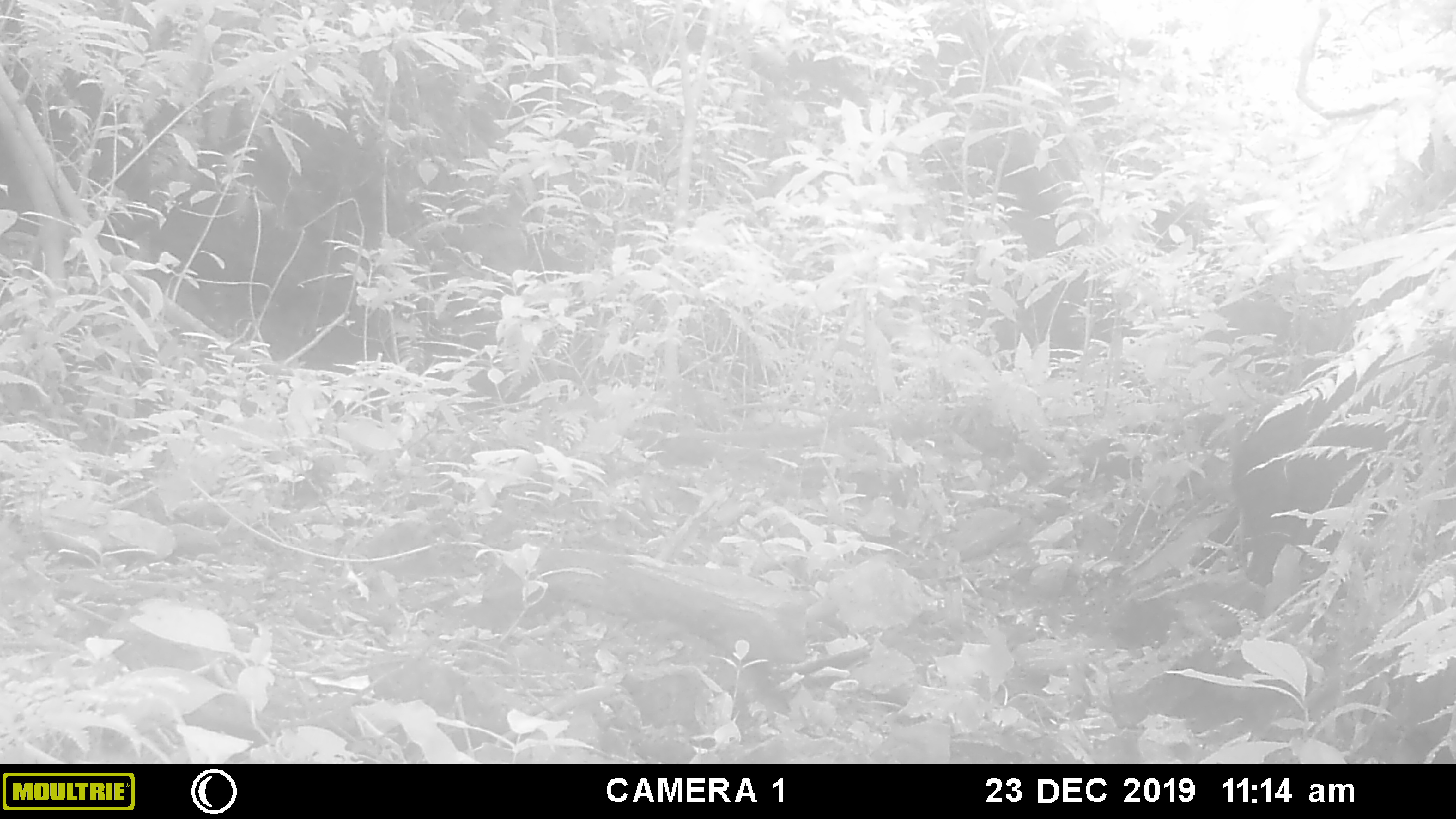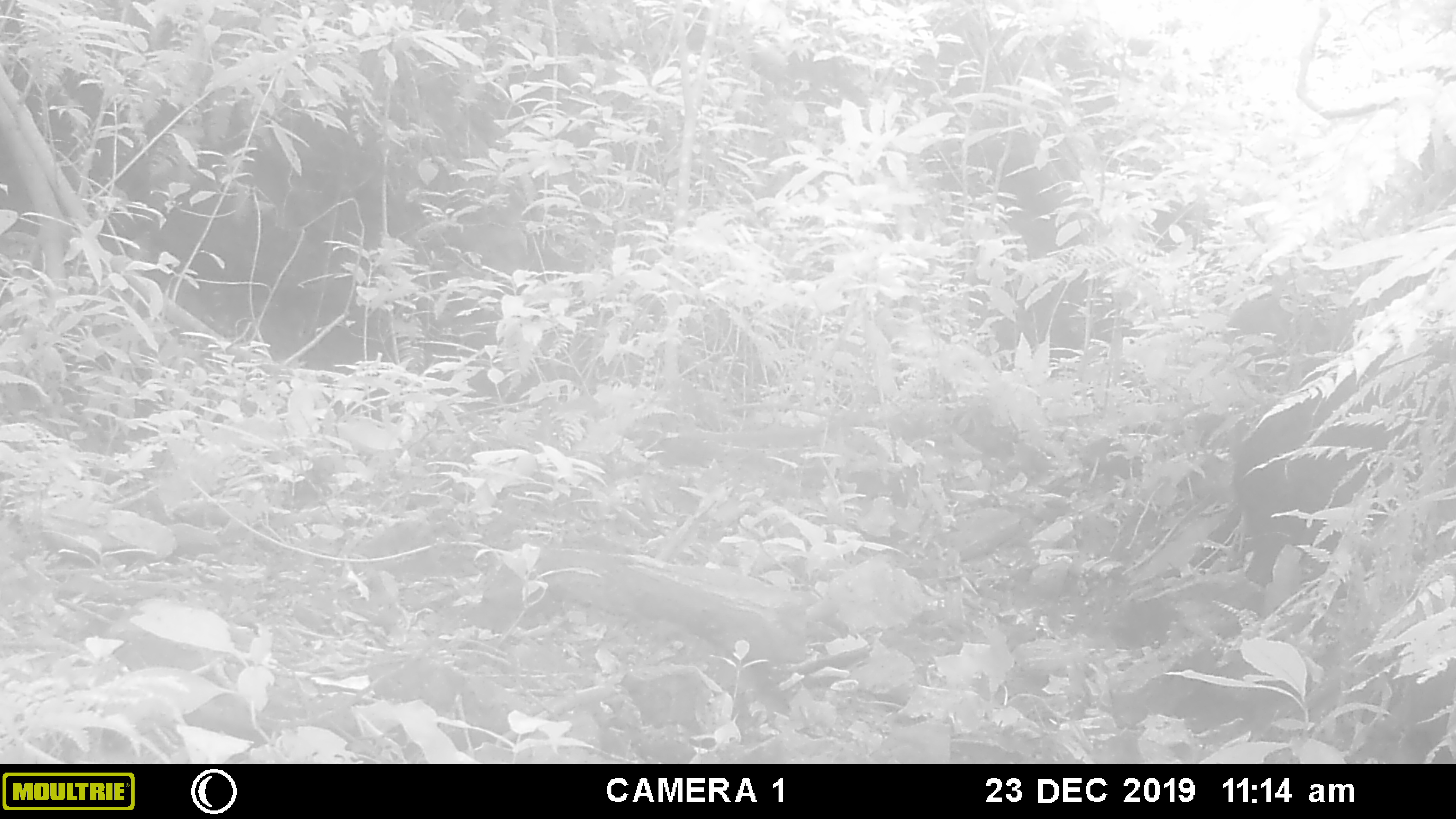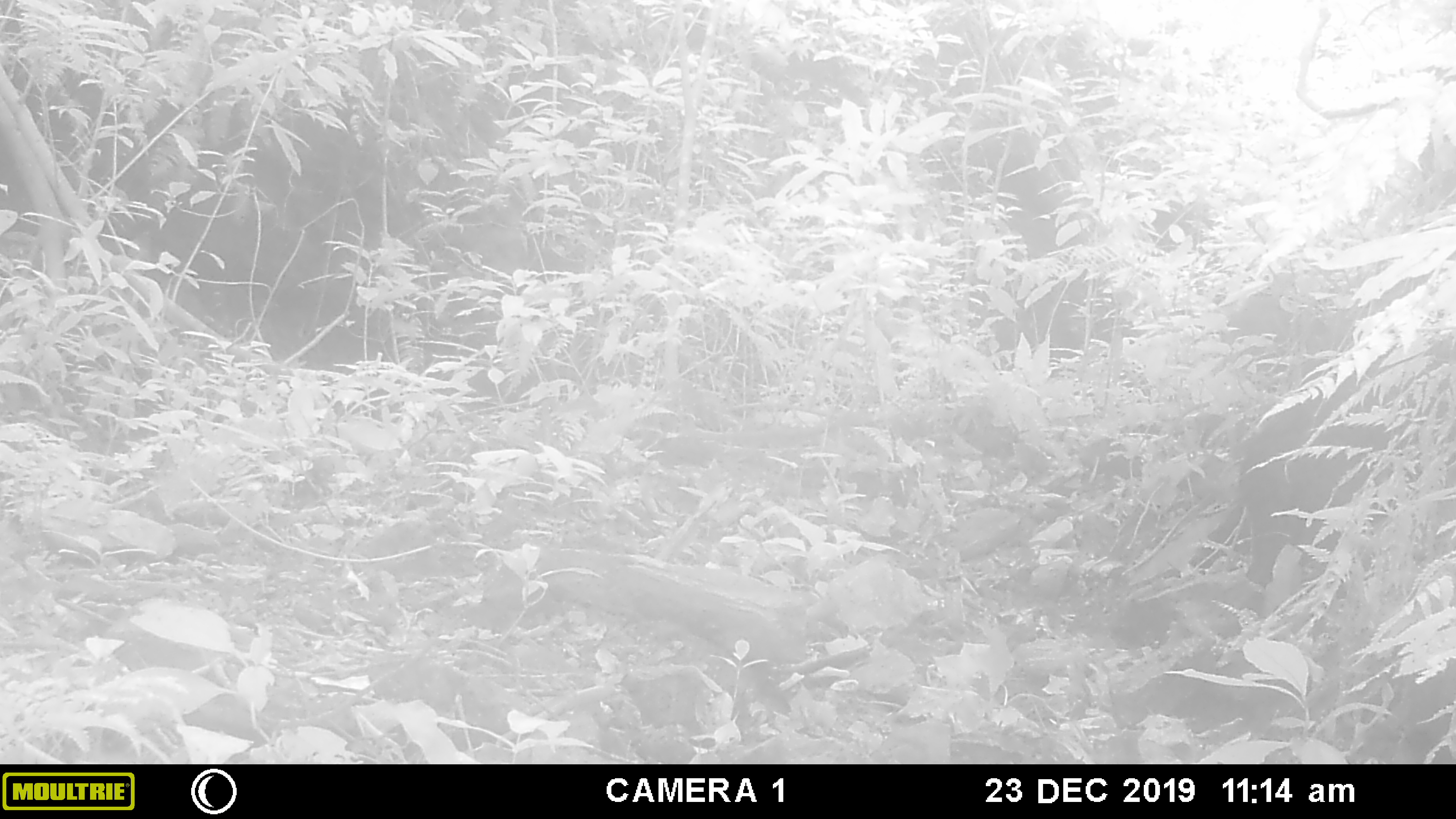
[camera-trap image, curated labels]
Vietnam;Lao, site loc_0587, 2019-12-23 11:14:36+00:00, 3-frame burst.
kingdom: Animalia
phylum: Chordata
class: Mammalia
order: Artiodactyla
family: Suidae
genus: Sus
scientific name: Sus scrofa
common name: eurasian wild pig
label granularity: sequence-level